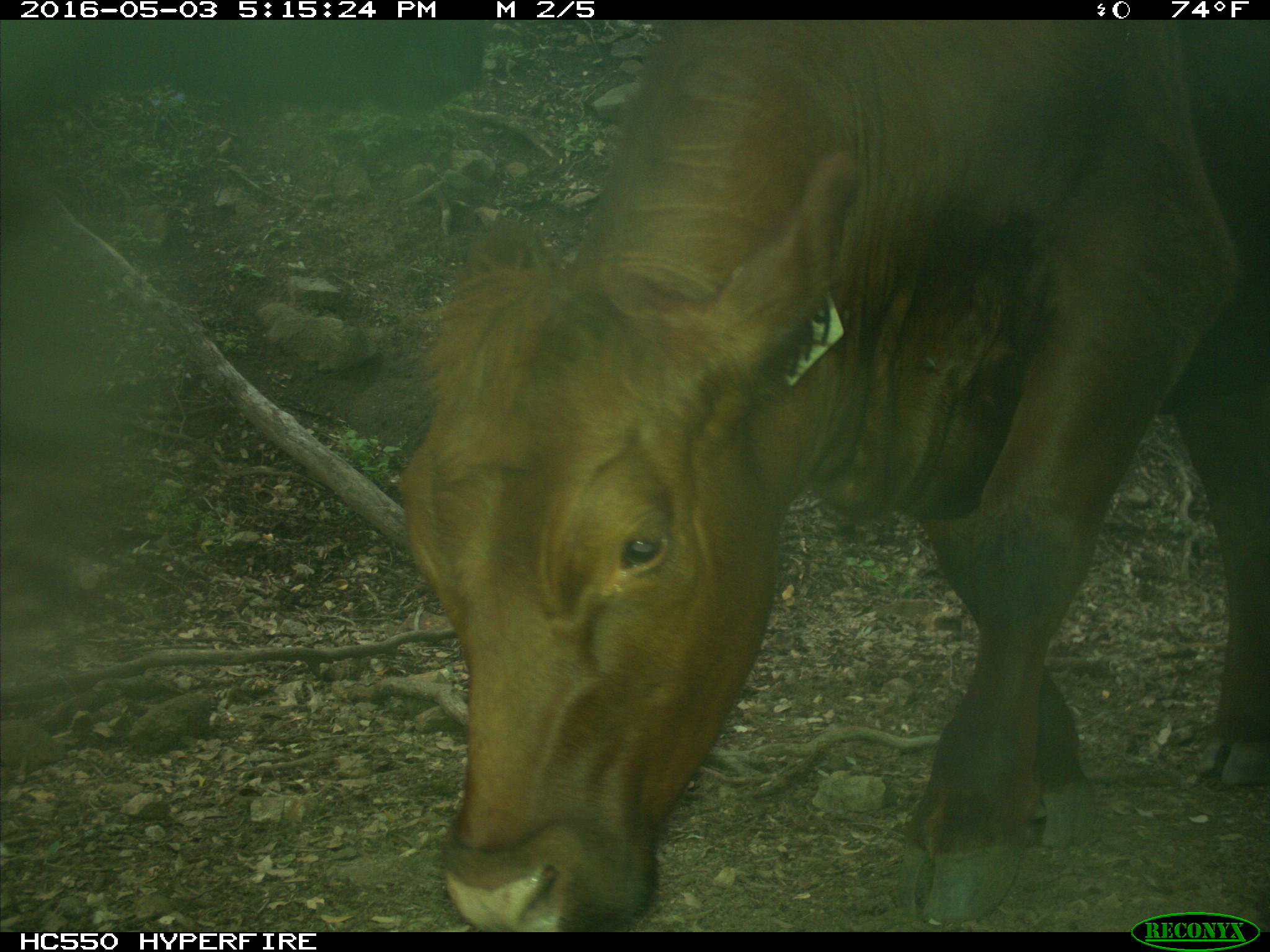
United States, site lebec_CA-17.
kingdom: Animalia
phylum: Chordata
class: Mammalia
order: Artiodactyla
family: Bovidae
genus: Bos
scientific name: Bos taurus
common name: domestic cow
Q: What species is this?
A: Bos taurus (domestic cow).